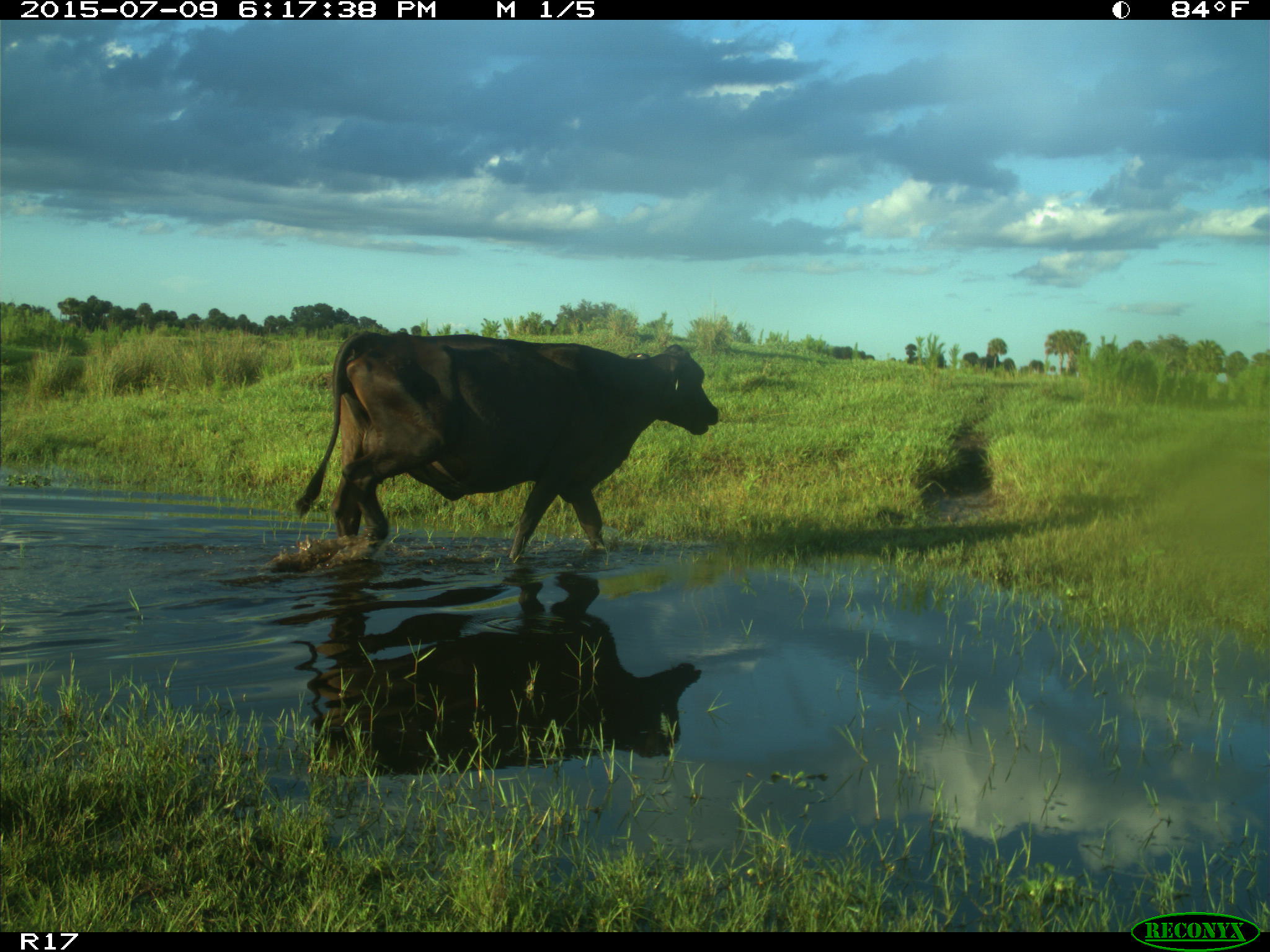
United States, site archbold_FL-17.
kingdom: Animalia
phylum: Chordata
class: Mammalia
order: Artiodactyla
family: Bovidae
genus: Bos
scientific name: Bos taurus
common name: domestic cow